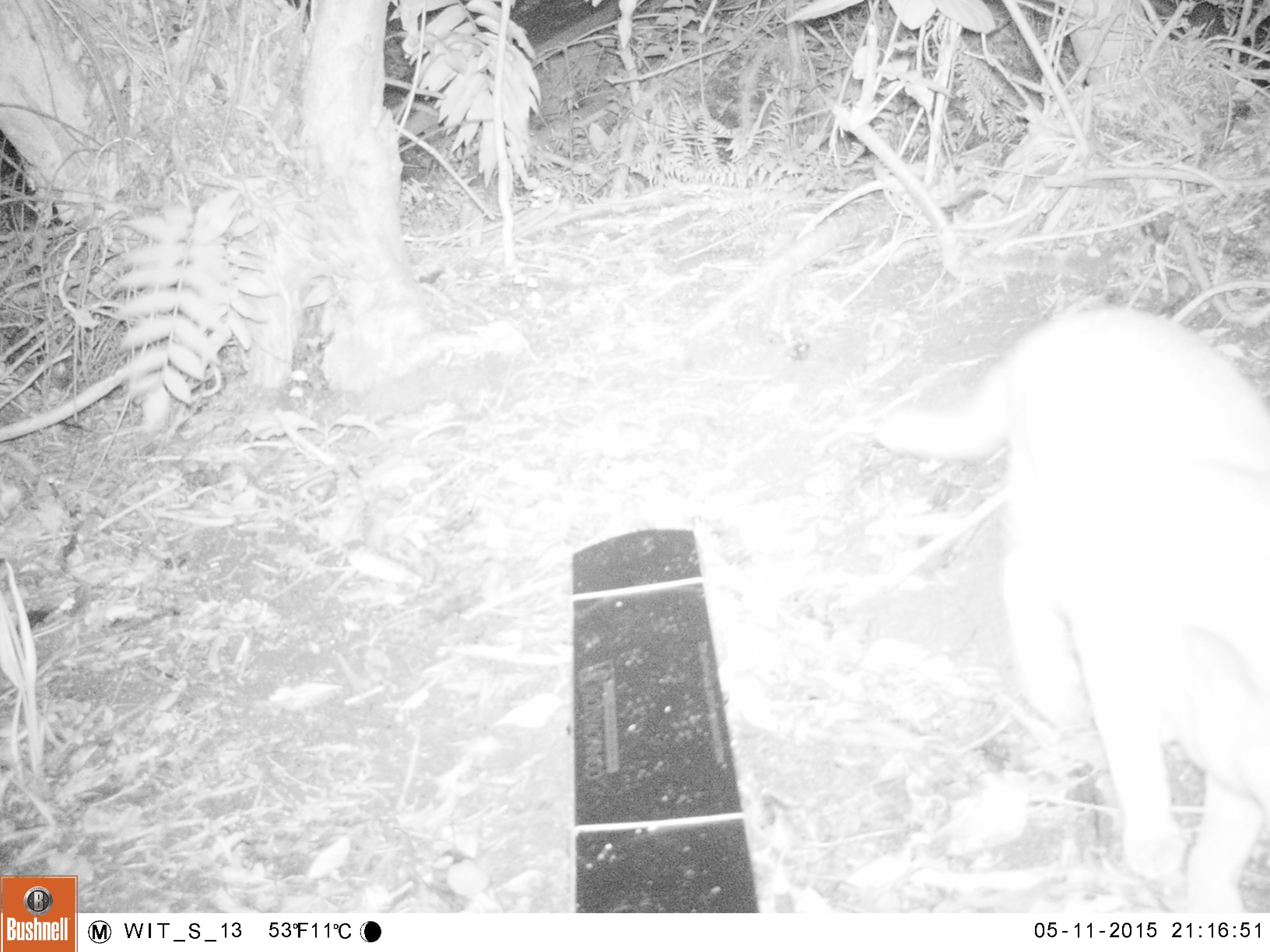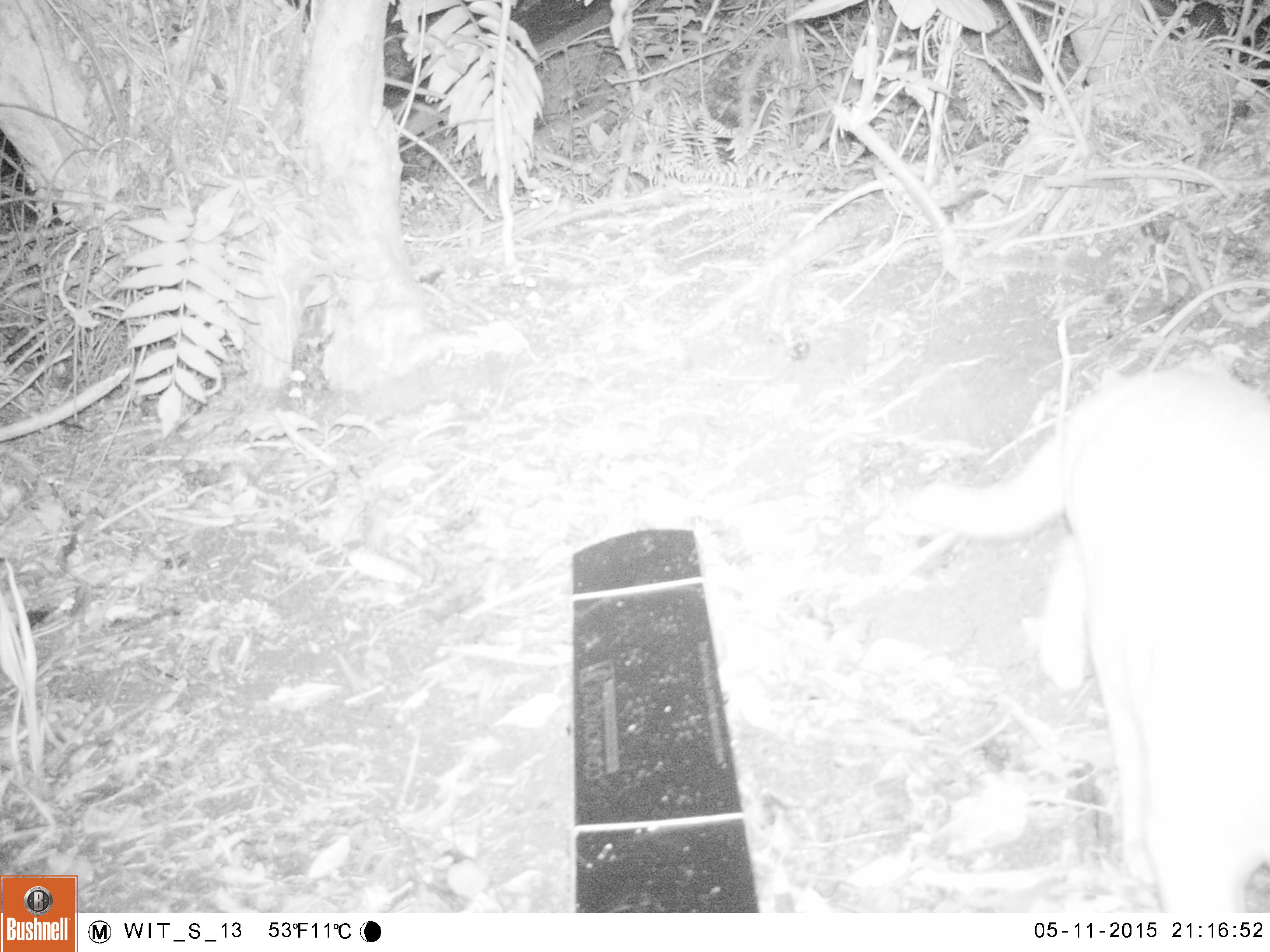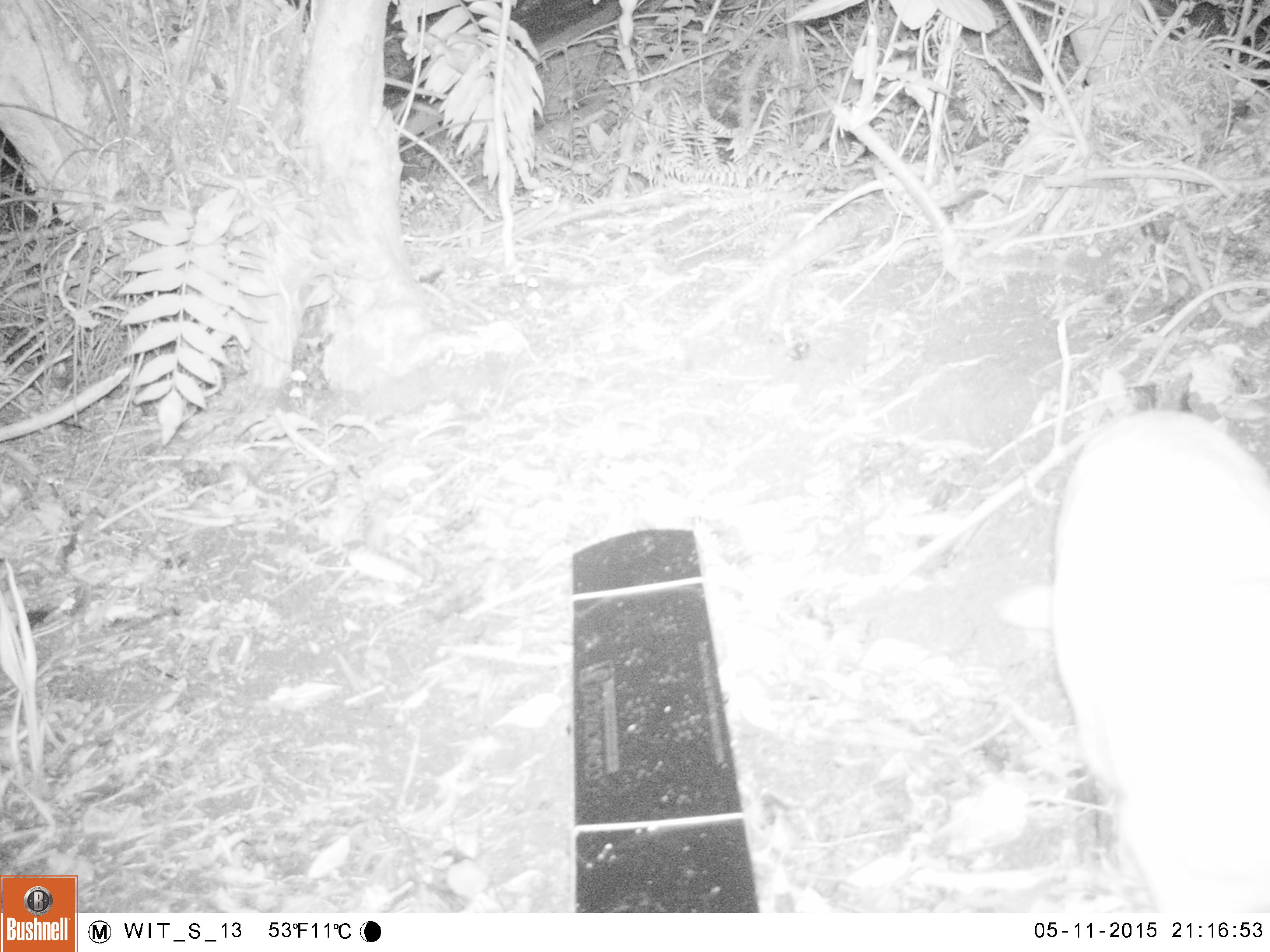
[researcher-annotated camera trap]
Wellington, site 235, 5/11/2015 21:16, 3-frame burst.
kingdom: Animalia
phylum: Chordata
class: Mammalia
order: Carnivora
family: Felidae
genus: Felis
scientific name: Felis catus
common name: cat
Cat (Felis catus).